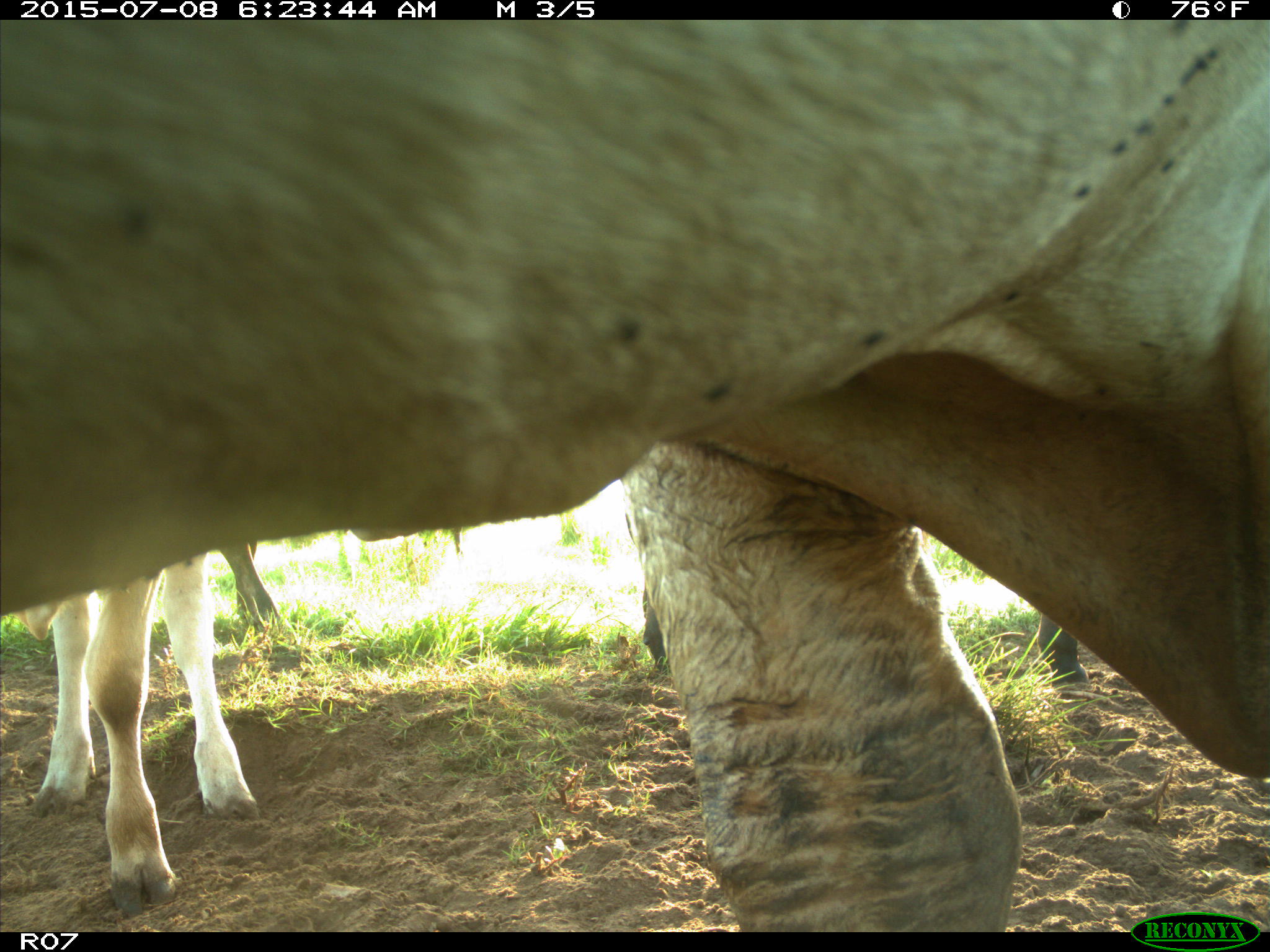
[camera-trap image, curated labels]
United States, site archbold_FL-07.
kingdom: Animalia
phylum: Chordata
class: Mammalia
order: Artiodactyla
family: Bovidae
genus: Bos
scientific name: Bos taurus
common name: domestic cow